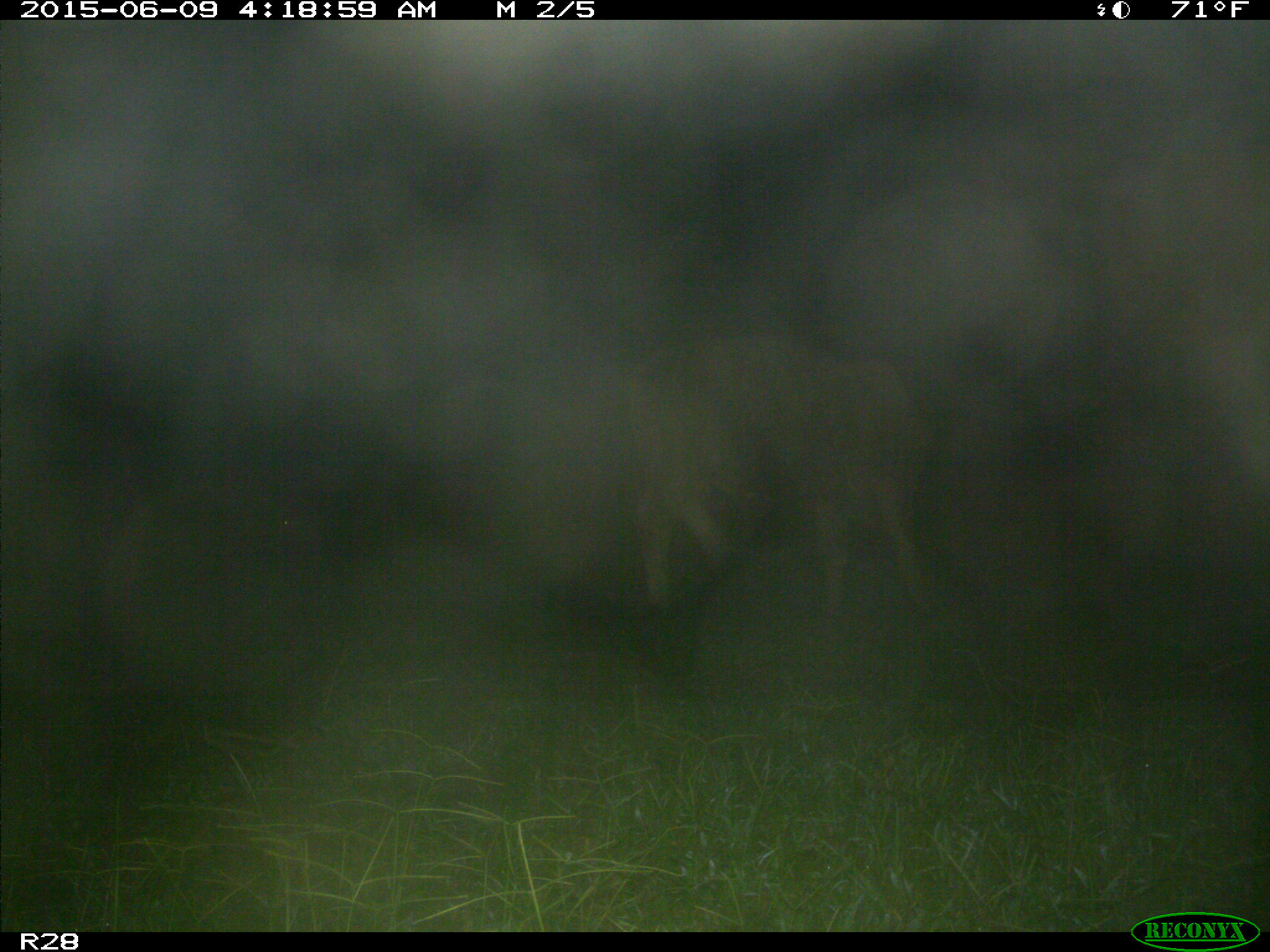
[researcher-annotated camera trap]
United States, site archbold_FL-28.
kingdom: Animalia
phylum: Chordata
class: Mammalia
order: Artiodactyla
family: Bovidae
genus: Bos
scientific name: Bos taurus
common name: domestic cow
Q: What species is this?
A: Bos taurus (domestic cow).